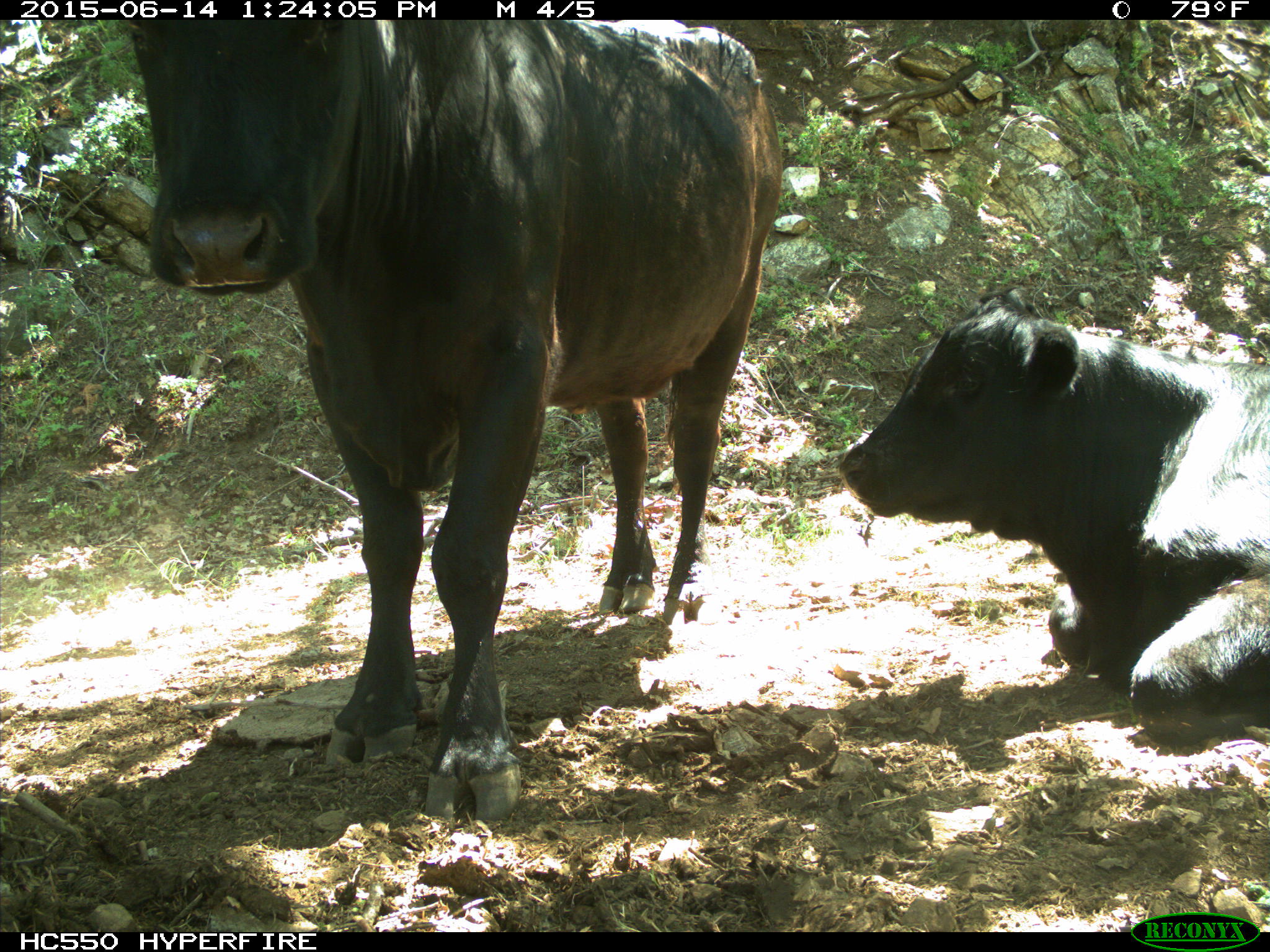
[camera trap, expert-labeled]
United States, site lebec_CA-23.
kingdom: Animalia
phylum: Chordata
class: Mammalia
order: Artiodactyla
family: Bovidae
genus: Bos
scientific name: Bos taurus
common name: domestic cow